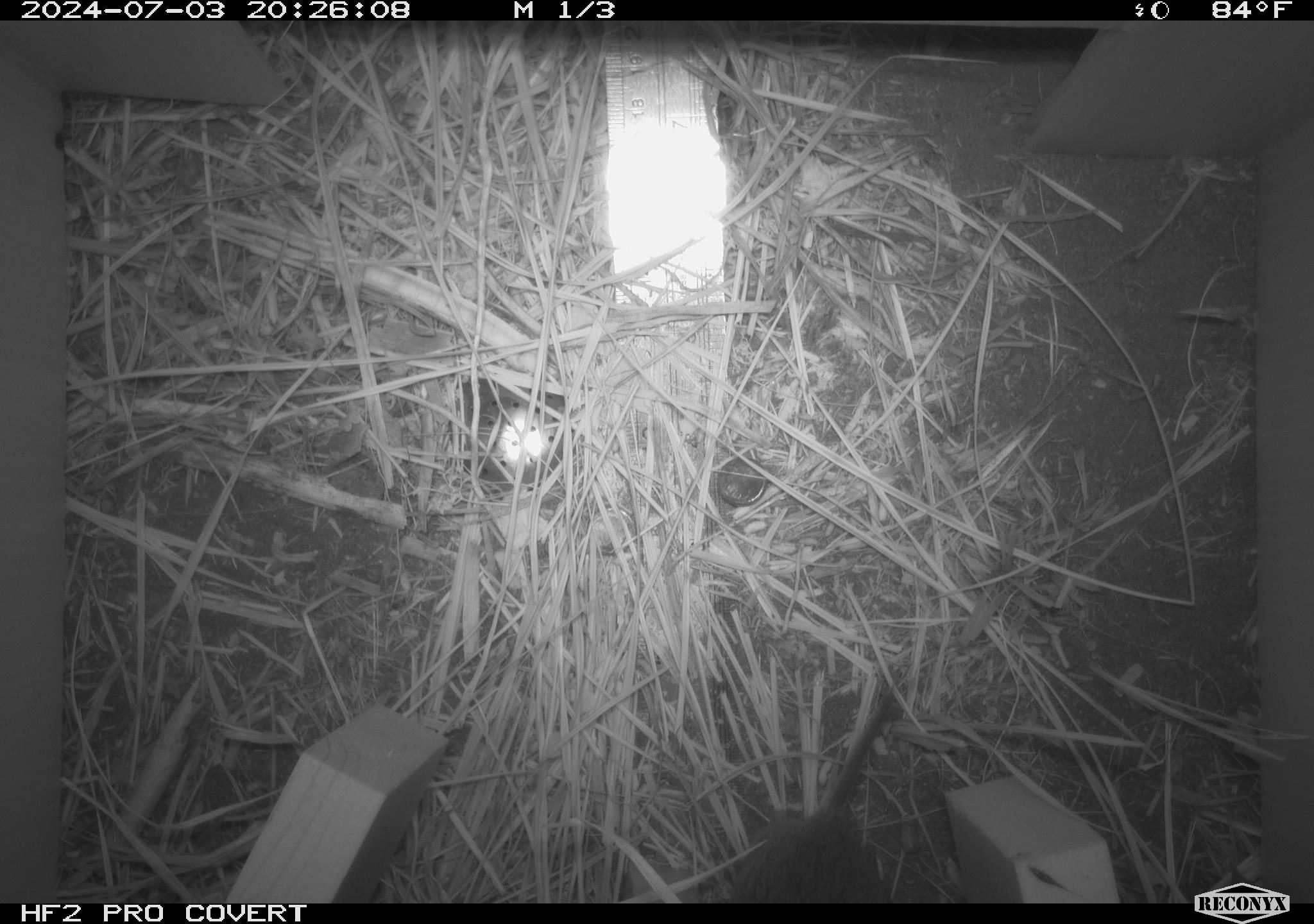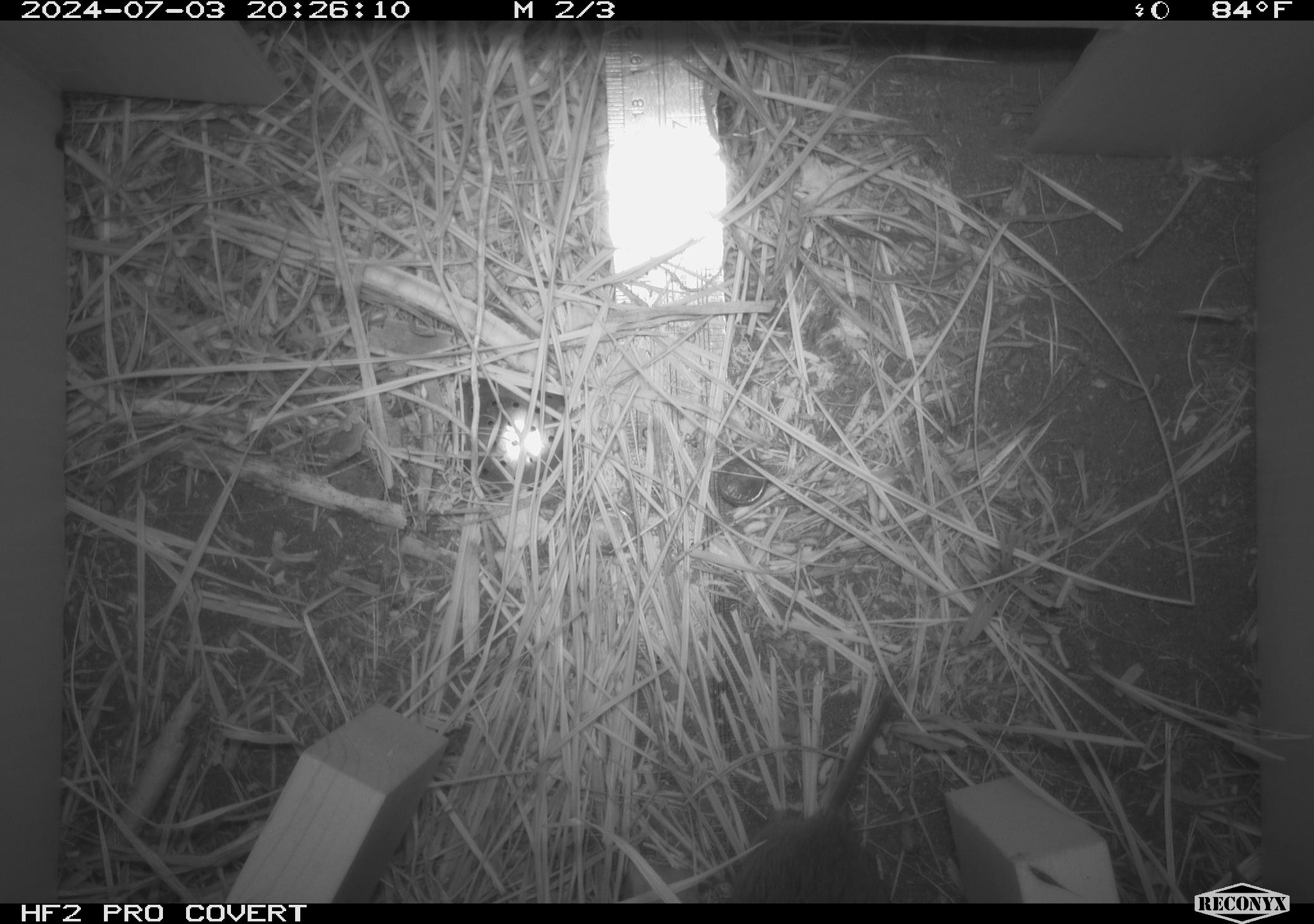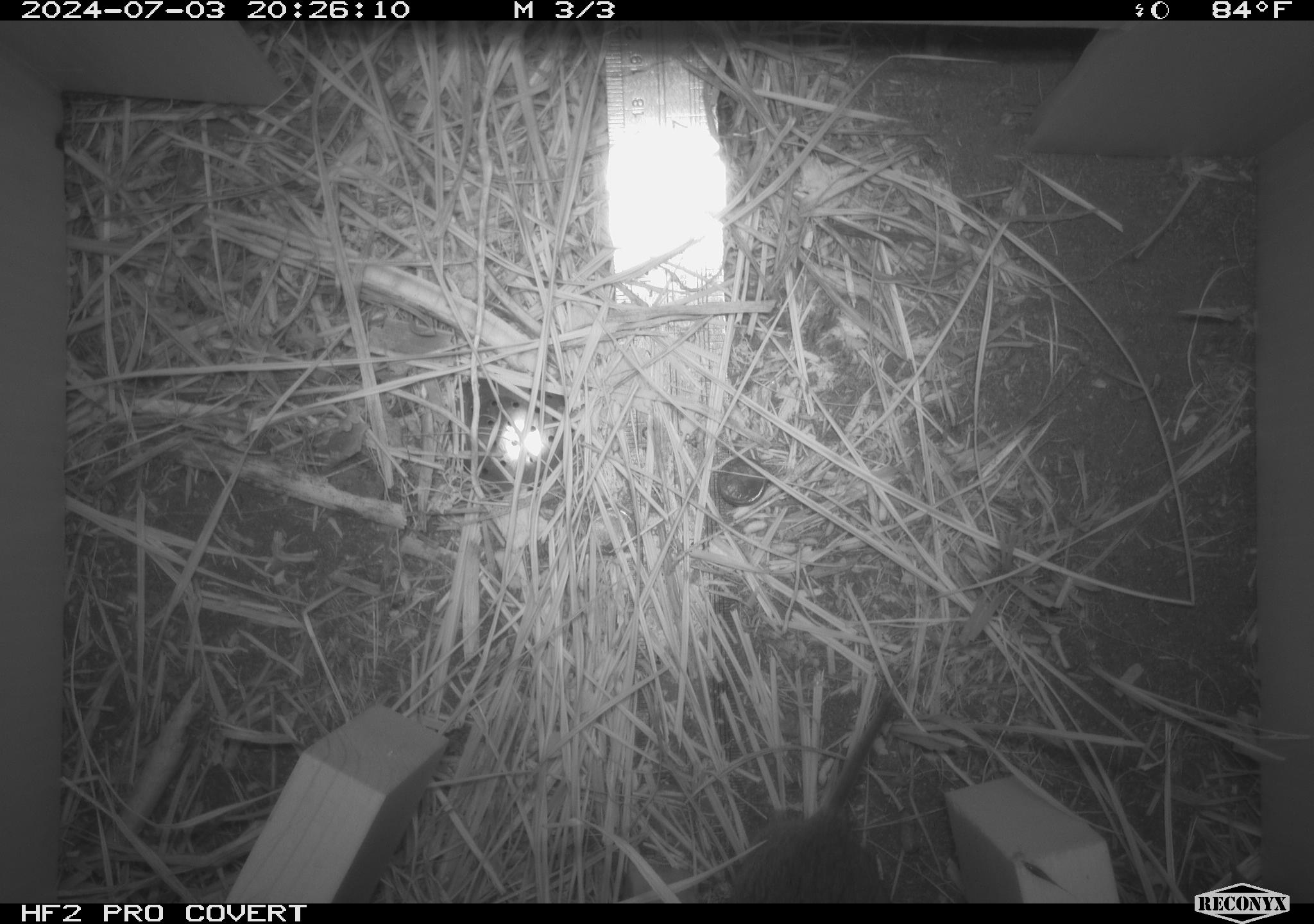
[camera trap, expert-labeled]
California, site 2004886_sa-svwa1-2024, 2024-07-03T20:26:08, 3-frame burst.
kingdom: Animalia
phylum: Chordata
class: Mammalia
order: Rodentia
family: Cricetidae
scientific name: Arvicolinae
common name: voles, lemmings, and muskrats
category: arvicolinae subfamily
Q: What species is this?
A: Arvicolinae subfamily (voles, lemmings, and muskrats) (Arvicolinae).